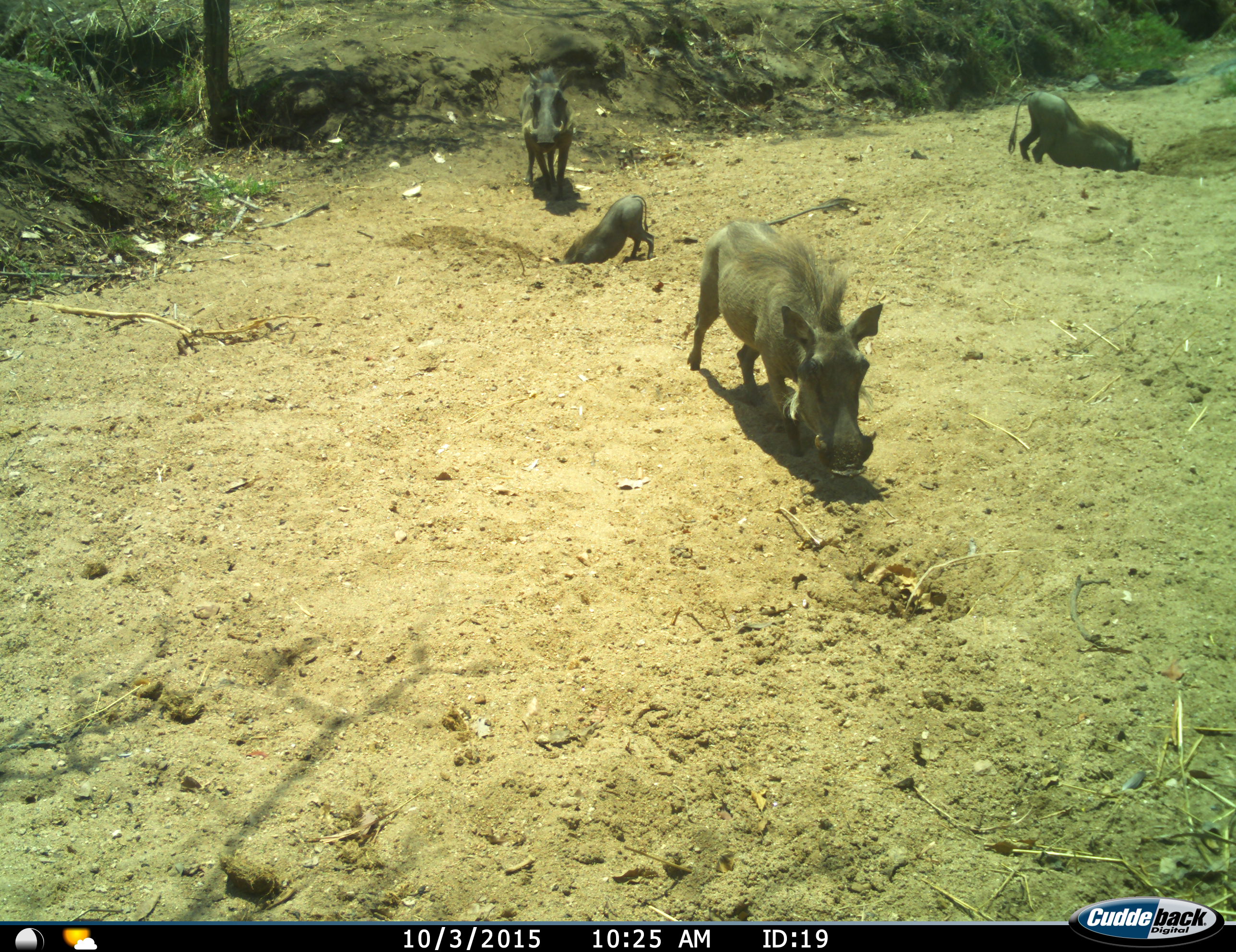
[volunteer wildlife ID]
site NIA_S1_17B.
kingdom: Animalia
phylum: Chordata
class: Mammalia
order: Artiodactyla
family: Suidae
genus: Phacochoerus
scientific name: Phacochoerus africanus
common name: warthog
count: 4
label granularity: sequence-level